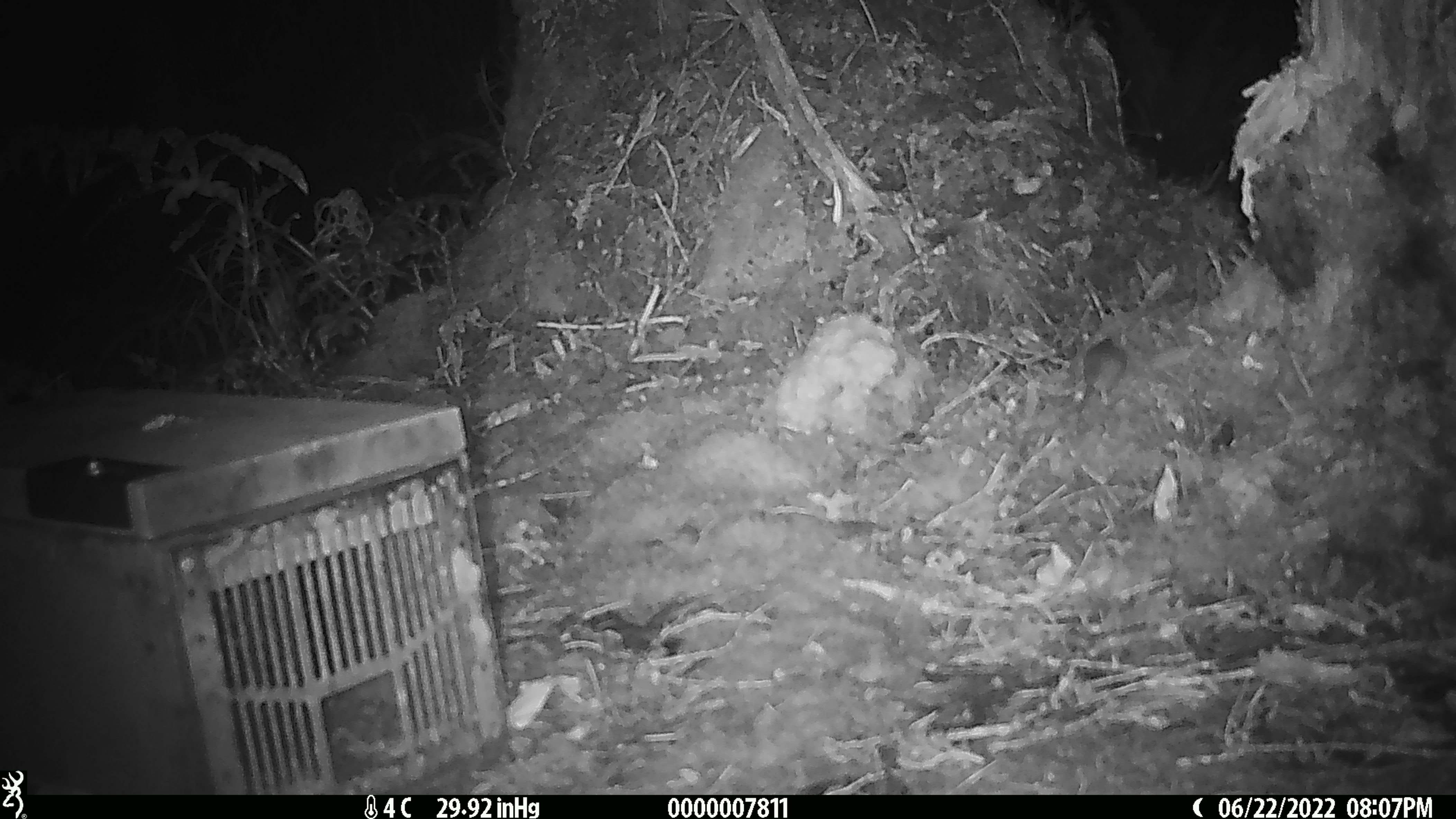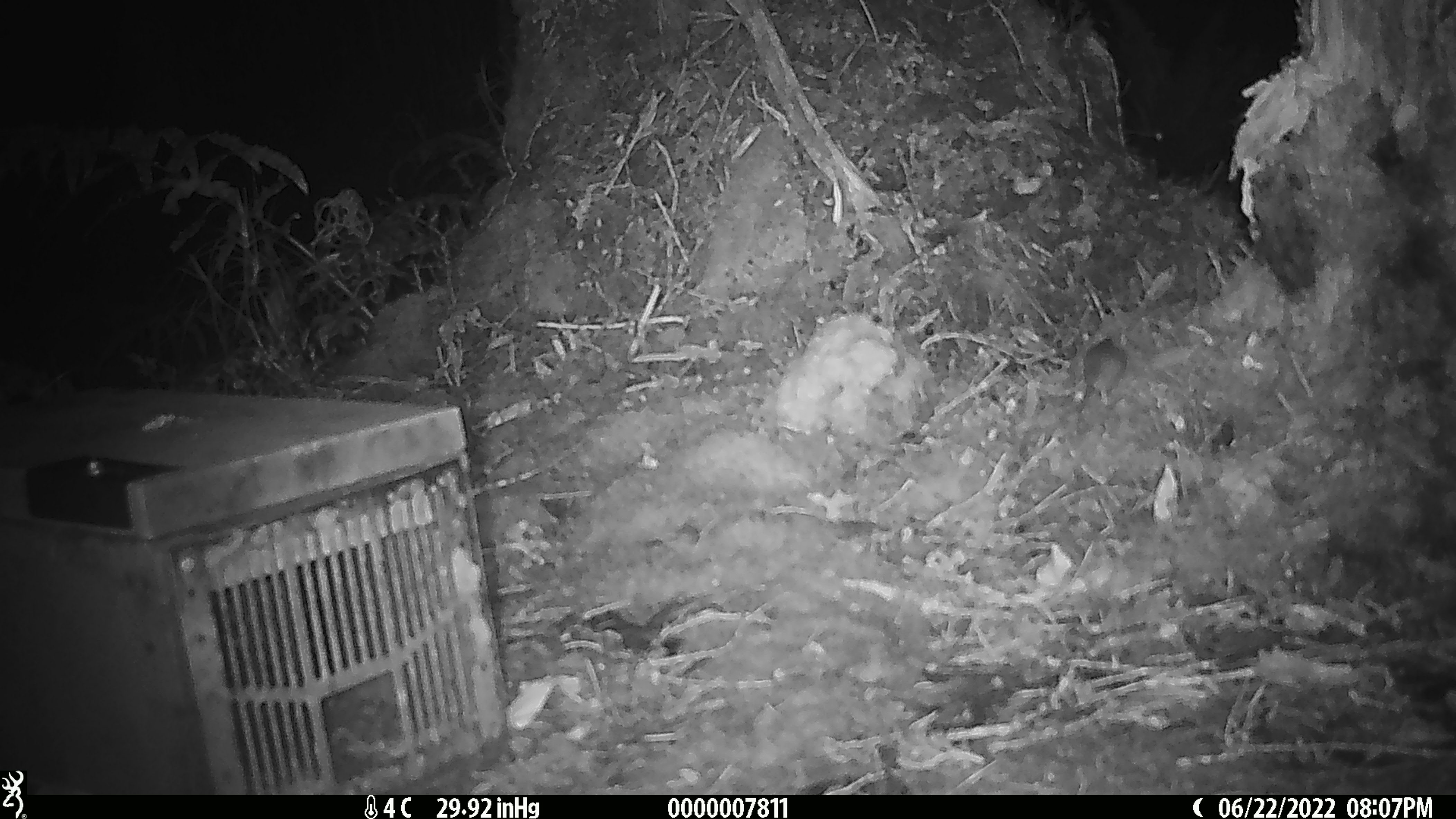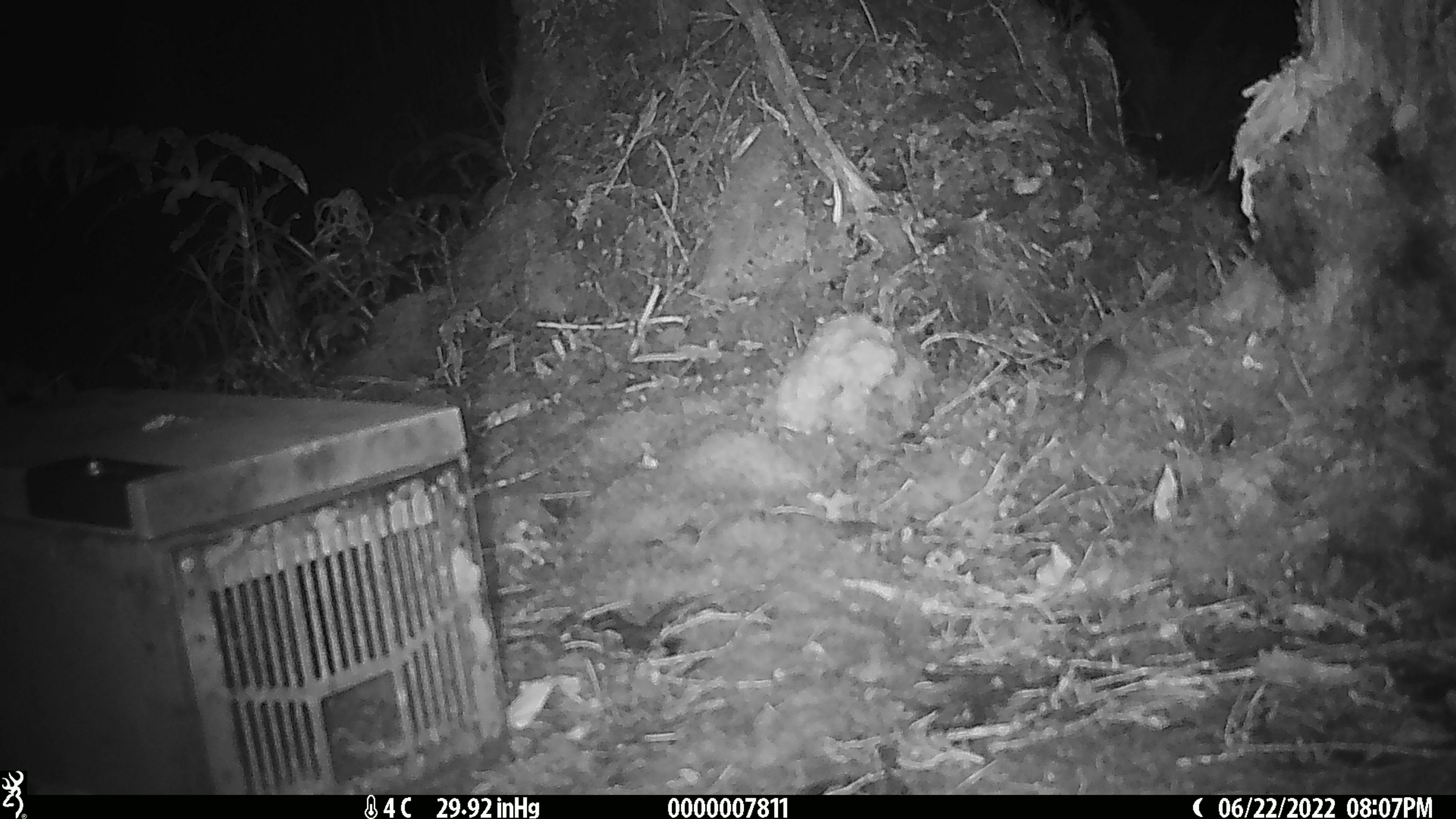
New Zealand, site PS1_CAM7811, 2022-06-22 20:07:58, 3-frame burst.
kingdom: Animalia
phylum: Chordata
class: Mammalia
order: Rodentia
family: Muridae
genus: Mus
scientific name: Mus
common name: mouse